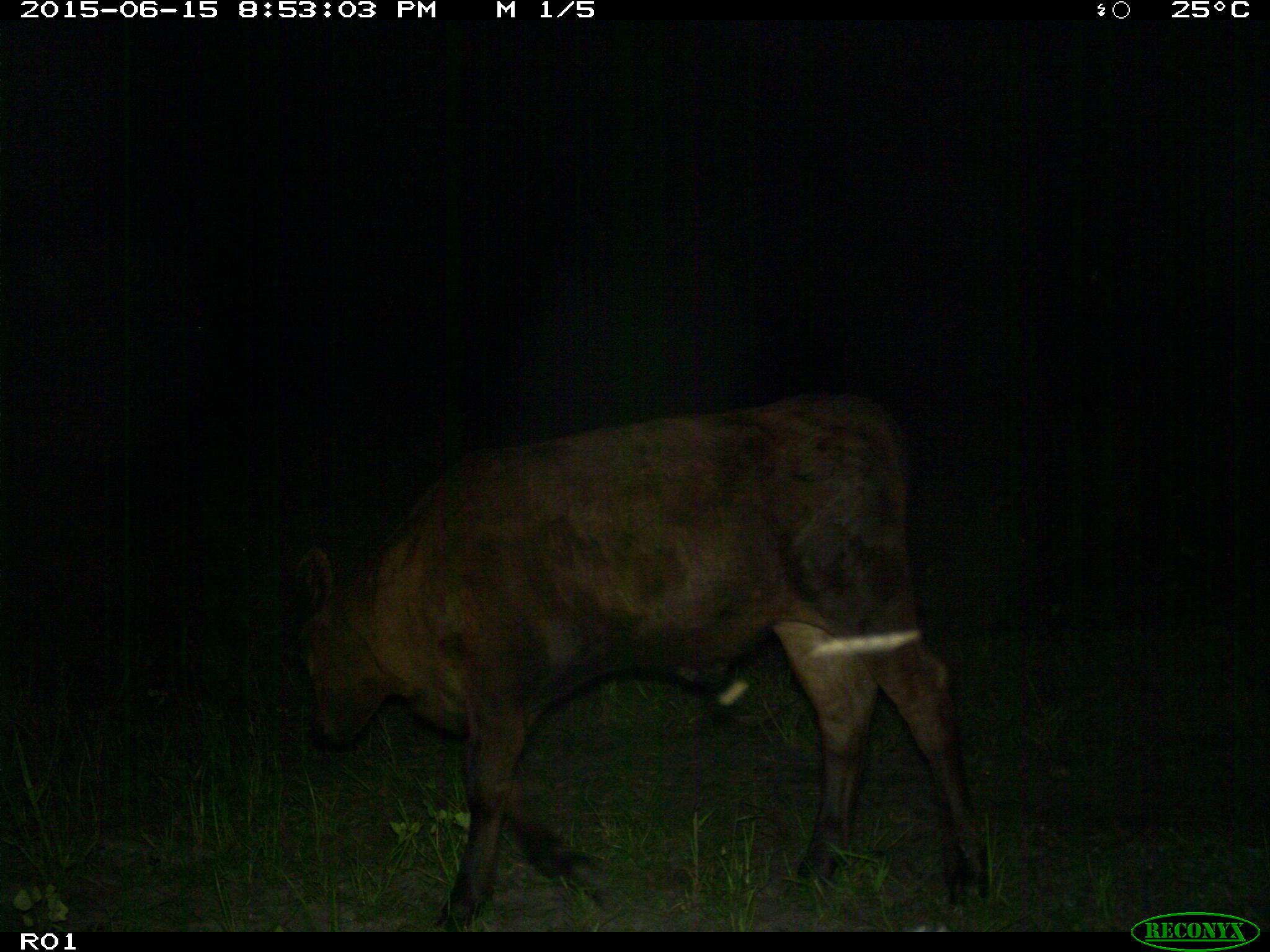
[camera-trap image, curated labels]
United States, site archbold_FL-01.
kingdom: Animalia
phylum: Chordata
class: Mammalia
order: Artiodactyla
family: Bovidae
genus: Bos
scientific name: Bos taurus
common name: domestic cow